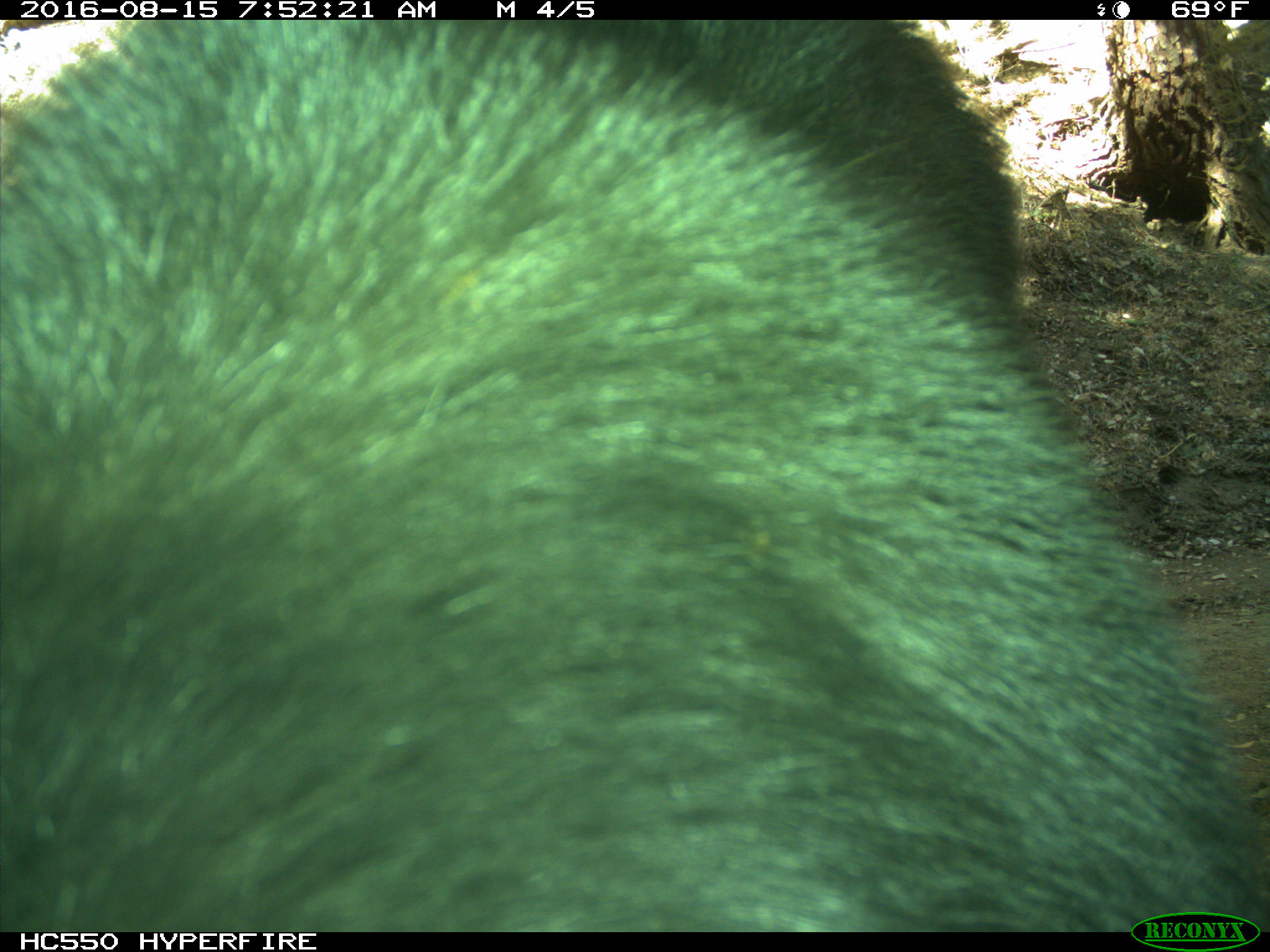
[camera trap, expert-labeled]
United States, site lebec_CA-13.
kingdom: Animalia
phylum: Chordata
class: Mammalia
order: Carnivora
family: Ursidae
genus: Ursus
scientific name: Ursus americanus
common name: american black bear